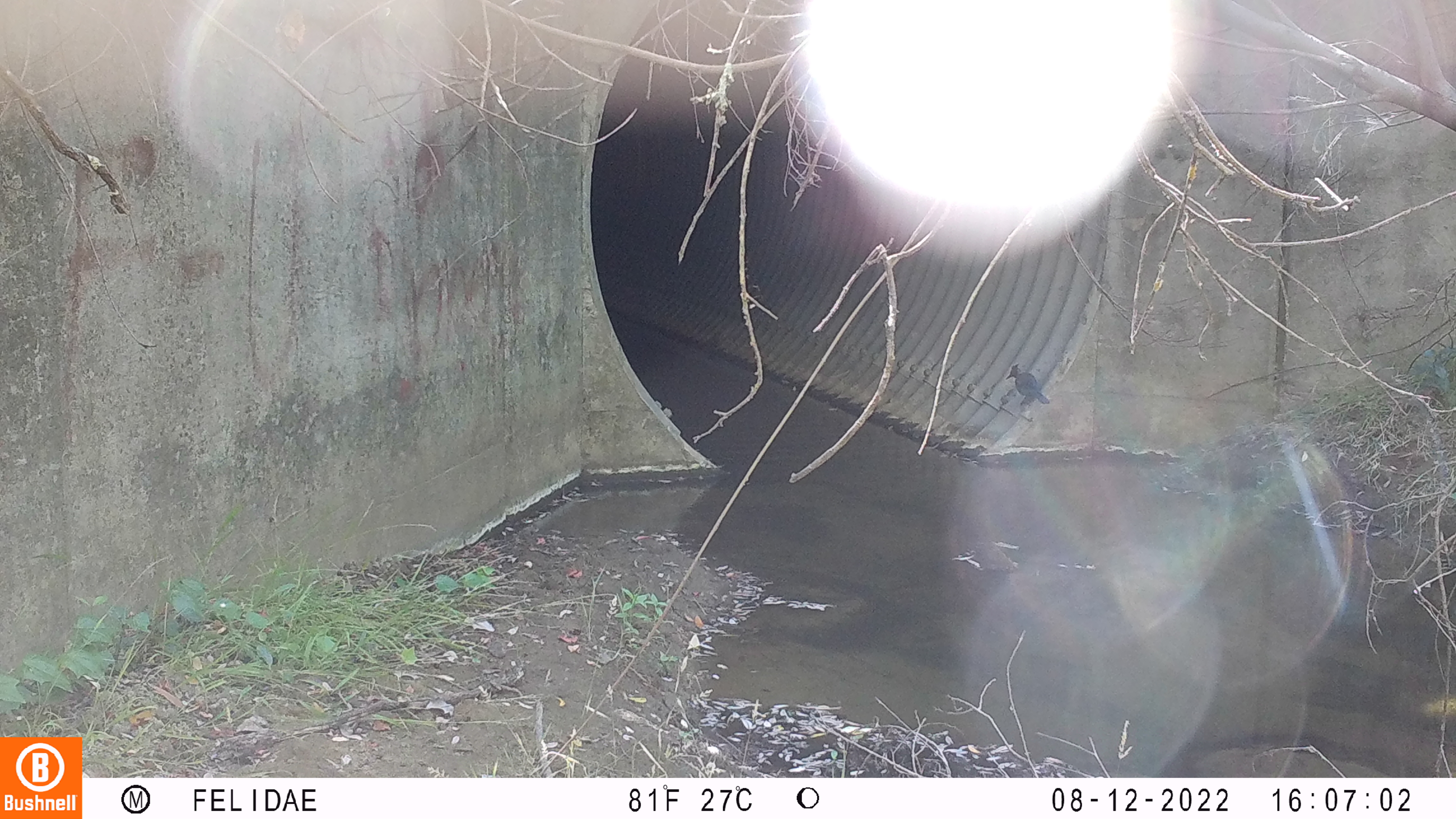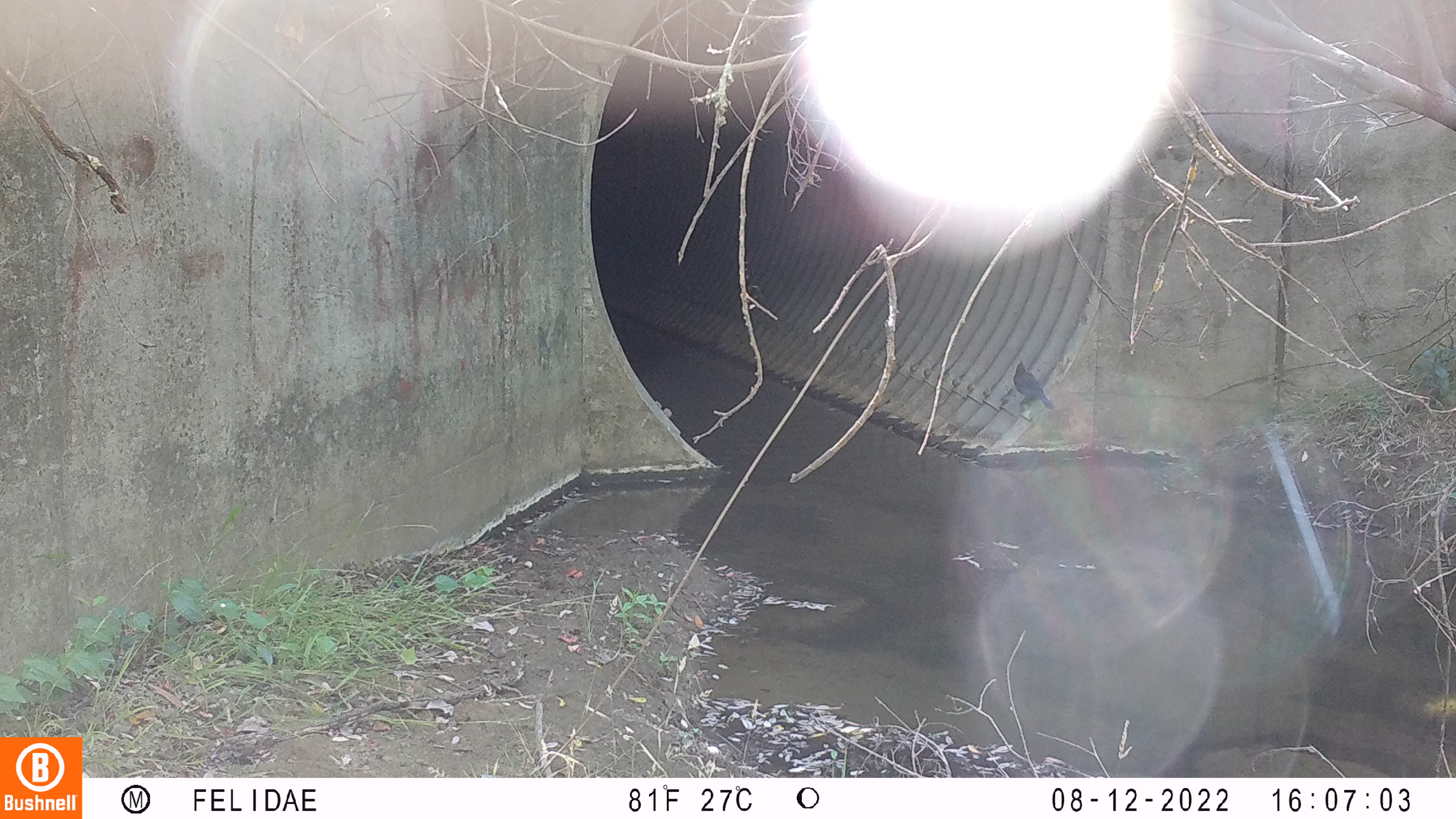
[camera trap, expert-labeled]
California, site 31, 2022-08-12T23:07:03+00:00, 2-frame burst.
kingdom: Animalia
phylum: Chordata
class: Aves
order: Passeriformes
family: Corvidae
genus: Cyanocitta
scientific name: Cyanocitta stelleri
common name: steller's jay